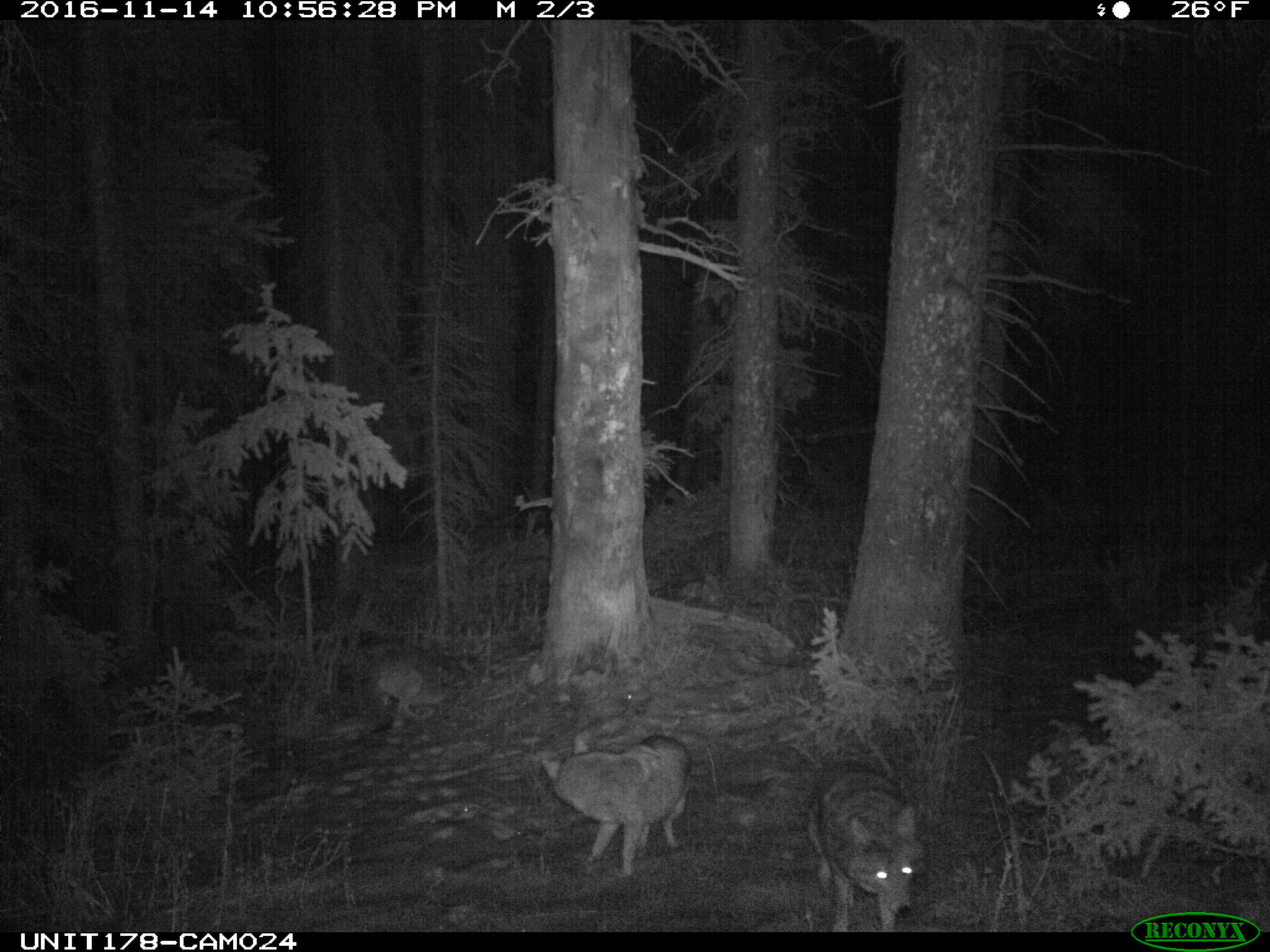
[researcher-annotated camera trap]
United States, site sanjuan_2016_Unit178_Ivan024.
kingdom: Animalia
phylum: Chordata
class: Mammalia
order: Carnivora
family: Canidae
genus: Canis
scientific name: Canis latrans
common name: coyote